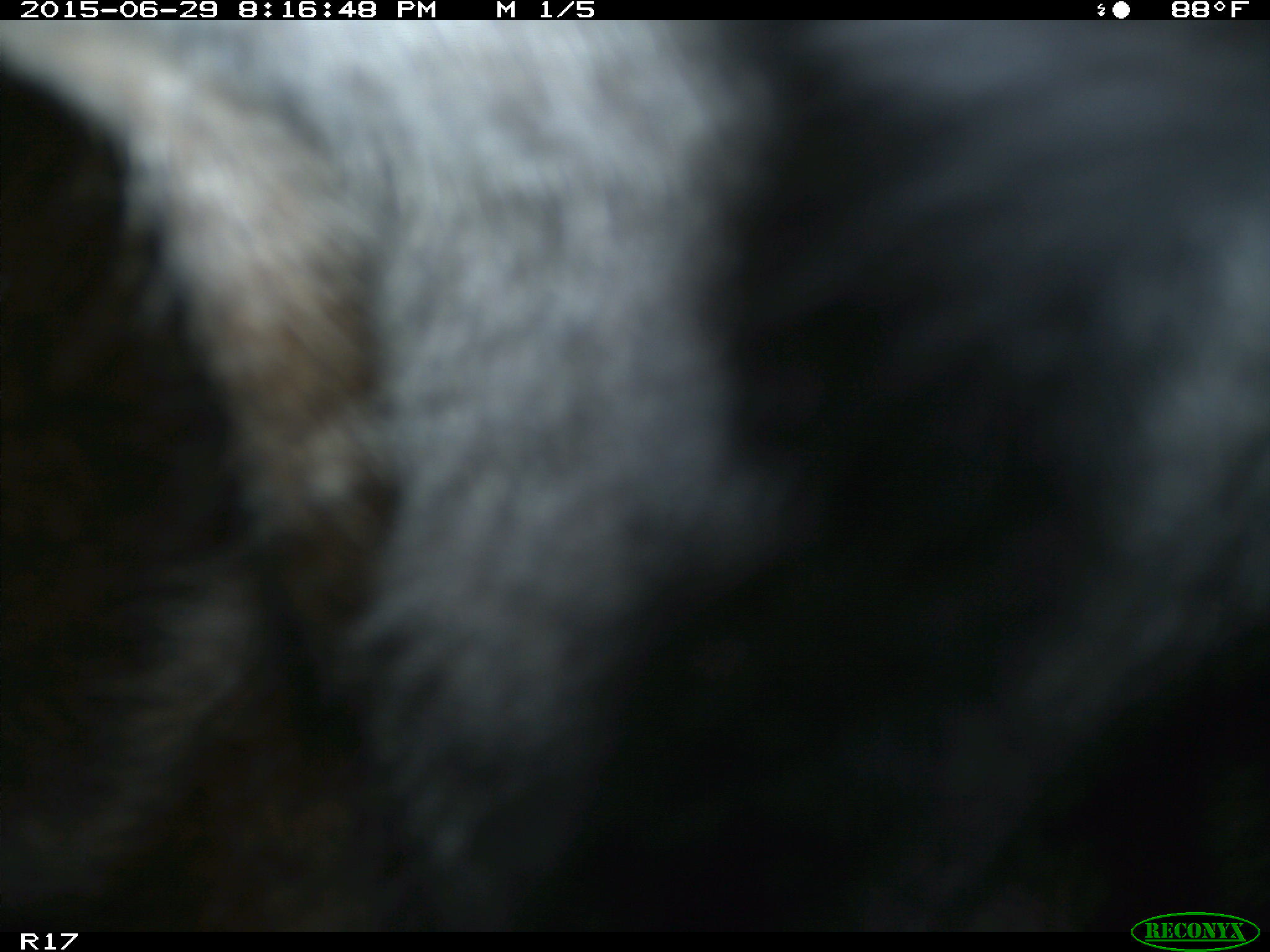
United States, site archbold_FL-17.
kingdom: Animalia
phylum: Chordata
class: Mammalia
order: Artiodactyla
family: Bovidae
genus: Bos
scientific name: Bos taurus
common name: domestic cow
Bos taurus (domestic cow).